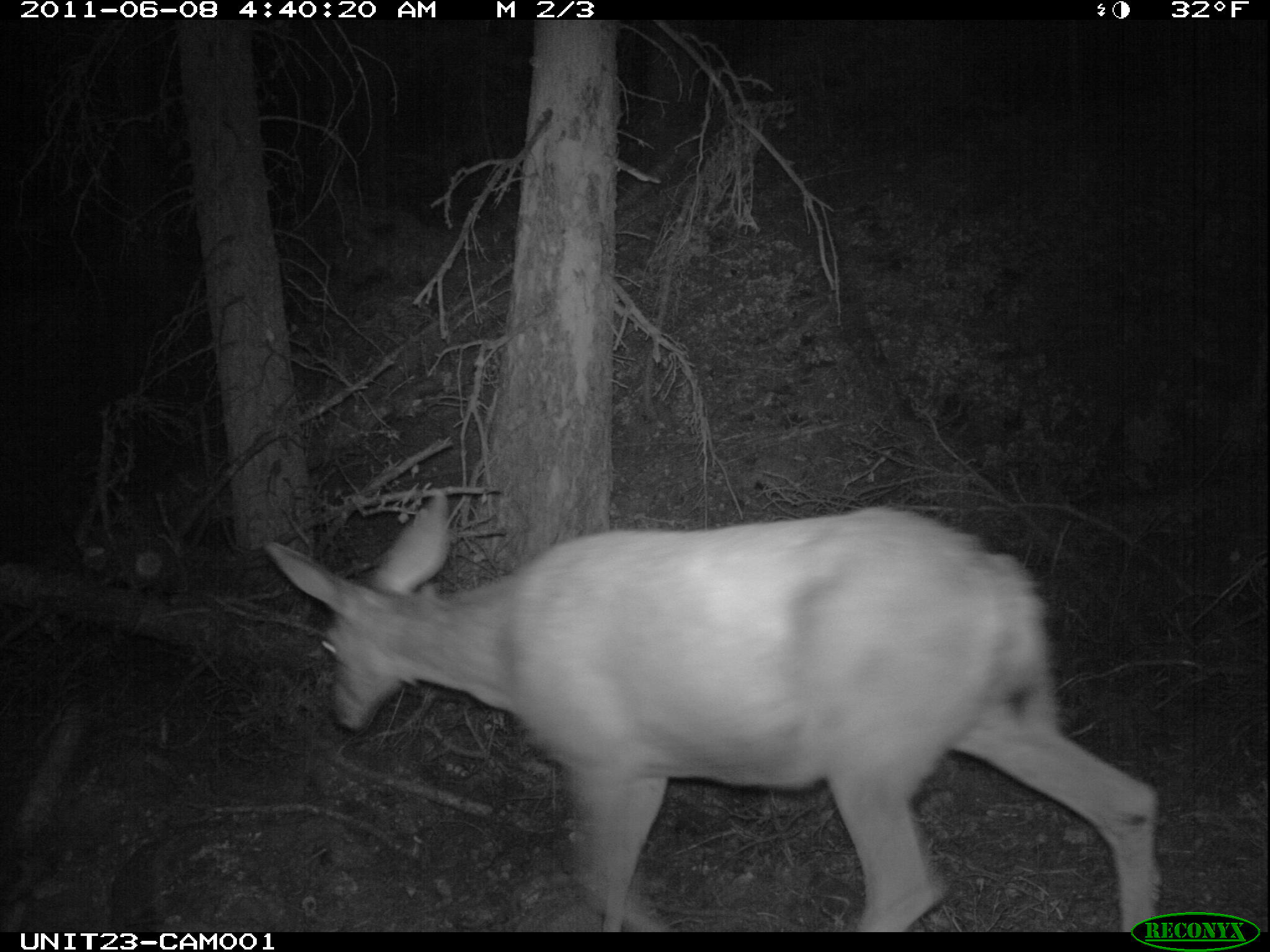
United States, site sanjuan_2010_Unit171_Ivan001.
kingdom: Animalia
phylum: Chordata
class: Mammalia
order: Artiodactyla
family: Cervidae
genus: Odocoileus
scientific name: Odocoileus hemionus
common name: mule deer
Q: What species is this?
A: Odocoileus hemionus (mule deer).